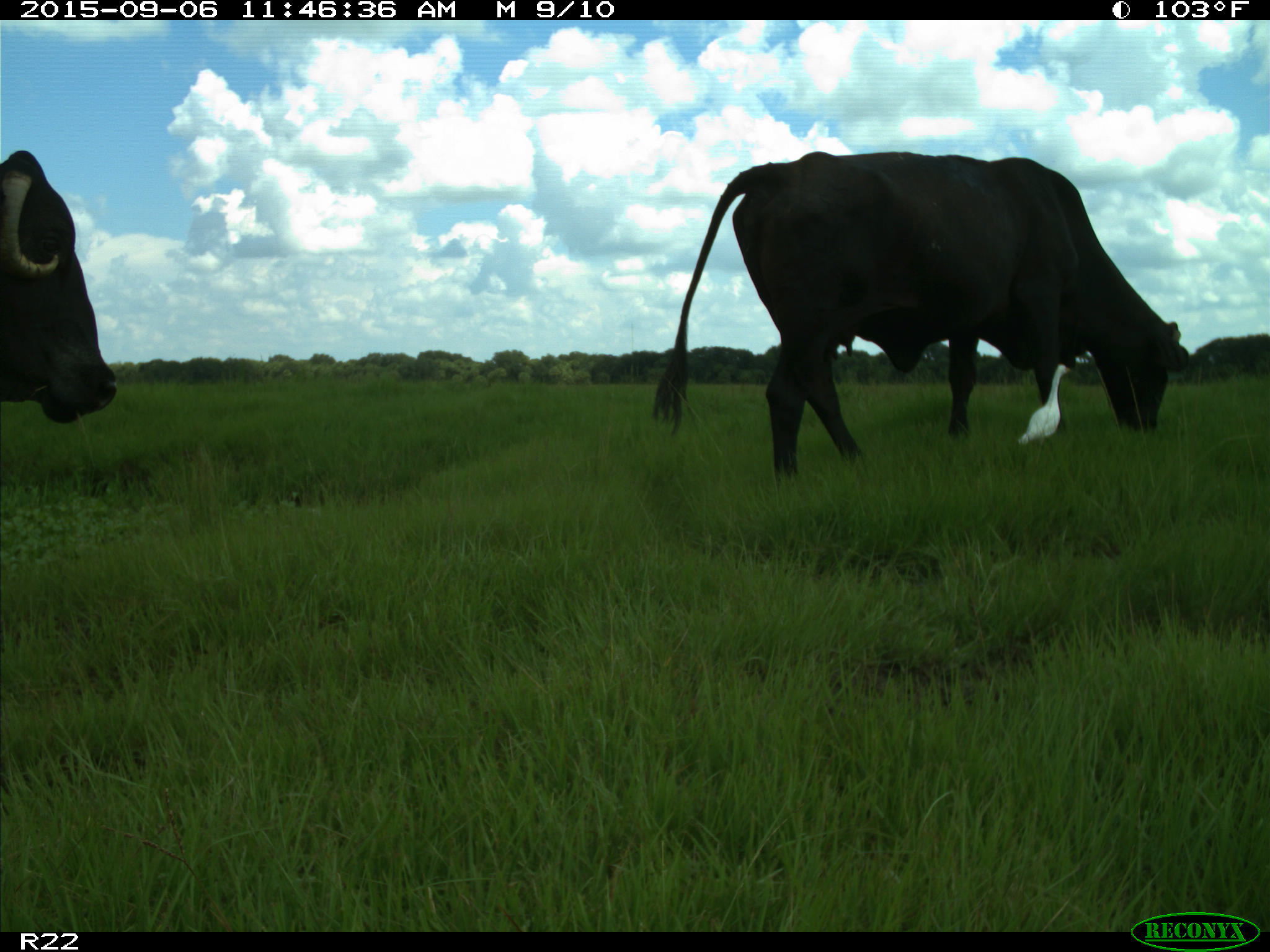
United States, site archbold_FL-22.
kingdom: Animalia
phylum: Chordata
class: Mammalia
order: Artiodactyla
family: Bovidae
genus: Bos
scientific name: Bos taurus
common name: domestic cow